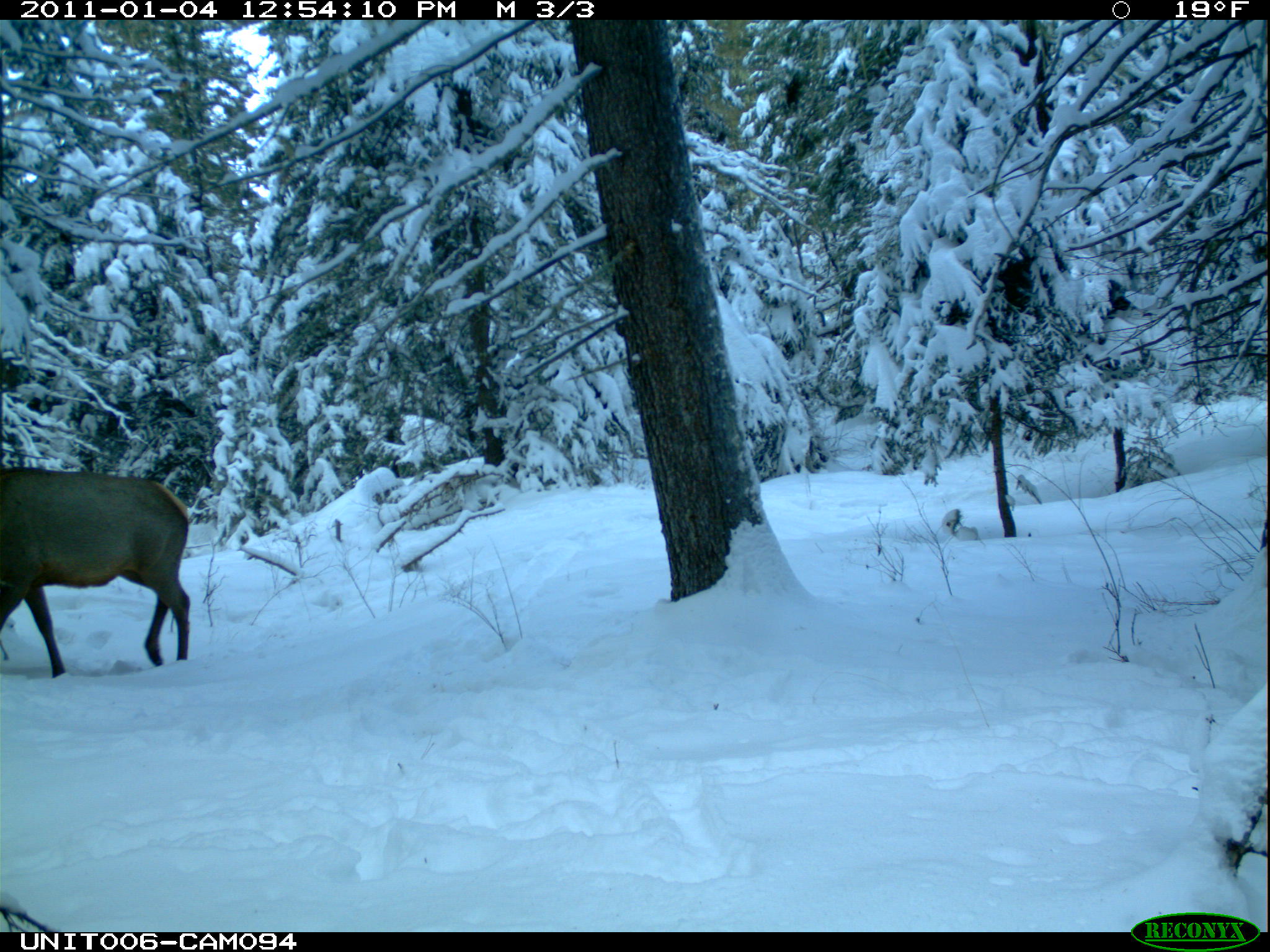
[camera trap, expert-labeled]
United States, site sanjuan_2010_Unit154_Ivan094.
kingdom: Animalia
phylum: Chordata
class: Mammalia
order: Artiodactyla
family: Cervidae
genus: Cervus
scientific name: Cervus elaphus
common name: red deer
Cervus elaphus (red deer).